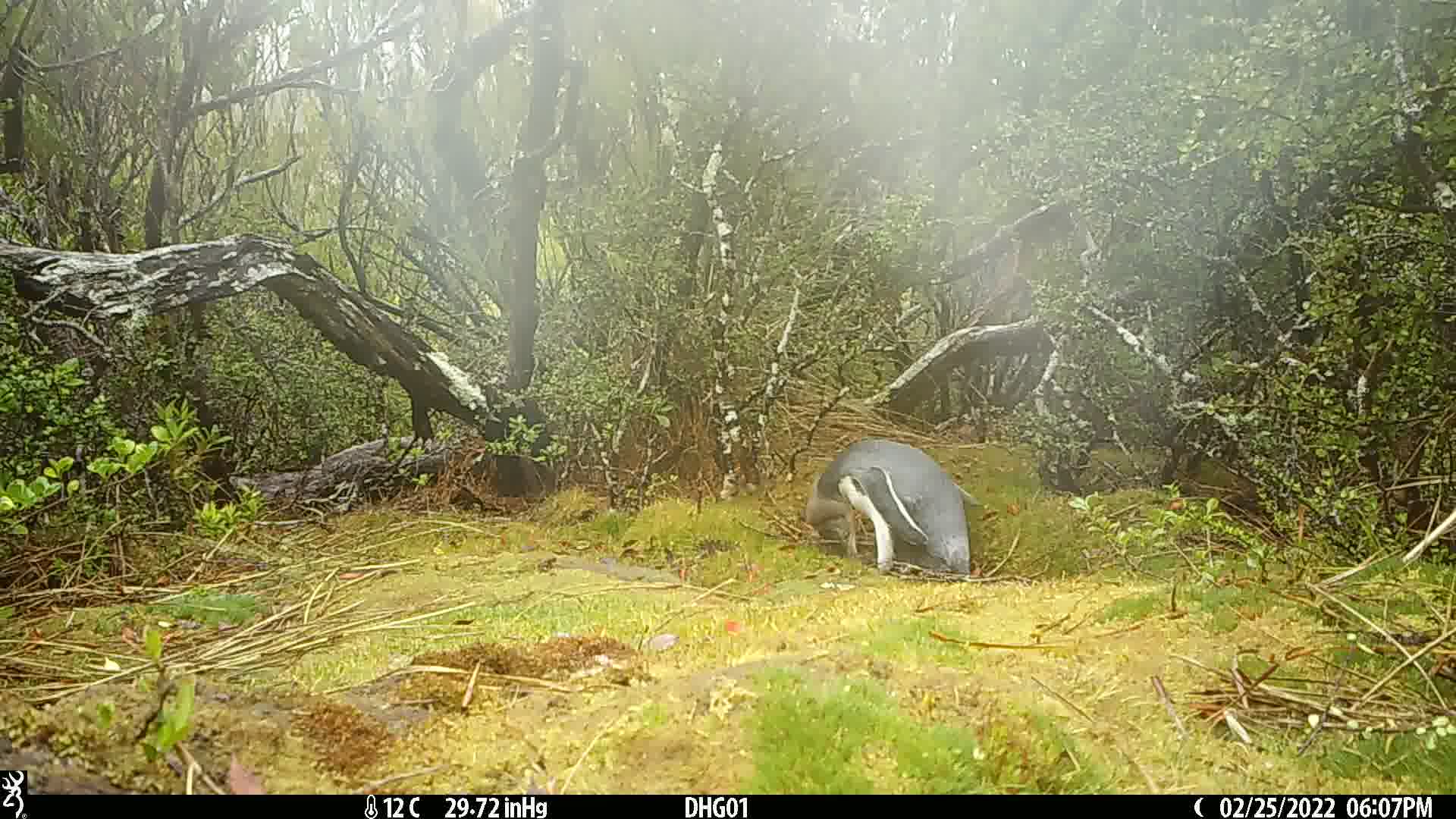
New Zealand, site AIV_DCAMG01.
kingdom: Animalia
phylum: Chordata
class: Aves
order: Sphenisciformes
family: Spheniscidae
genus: Megadyptes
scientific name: Megadyptes antipodes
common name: yellow-eyed penguin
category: yellow eyed penguin